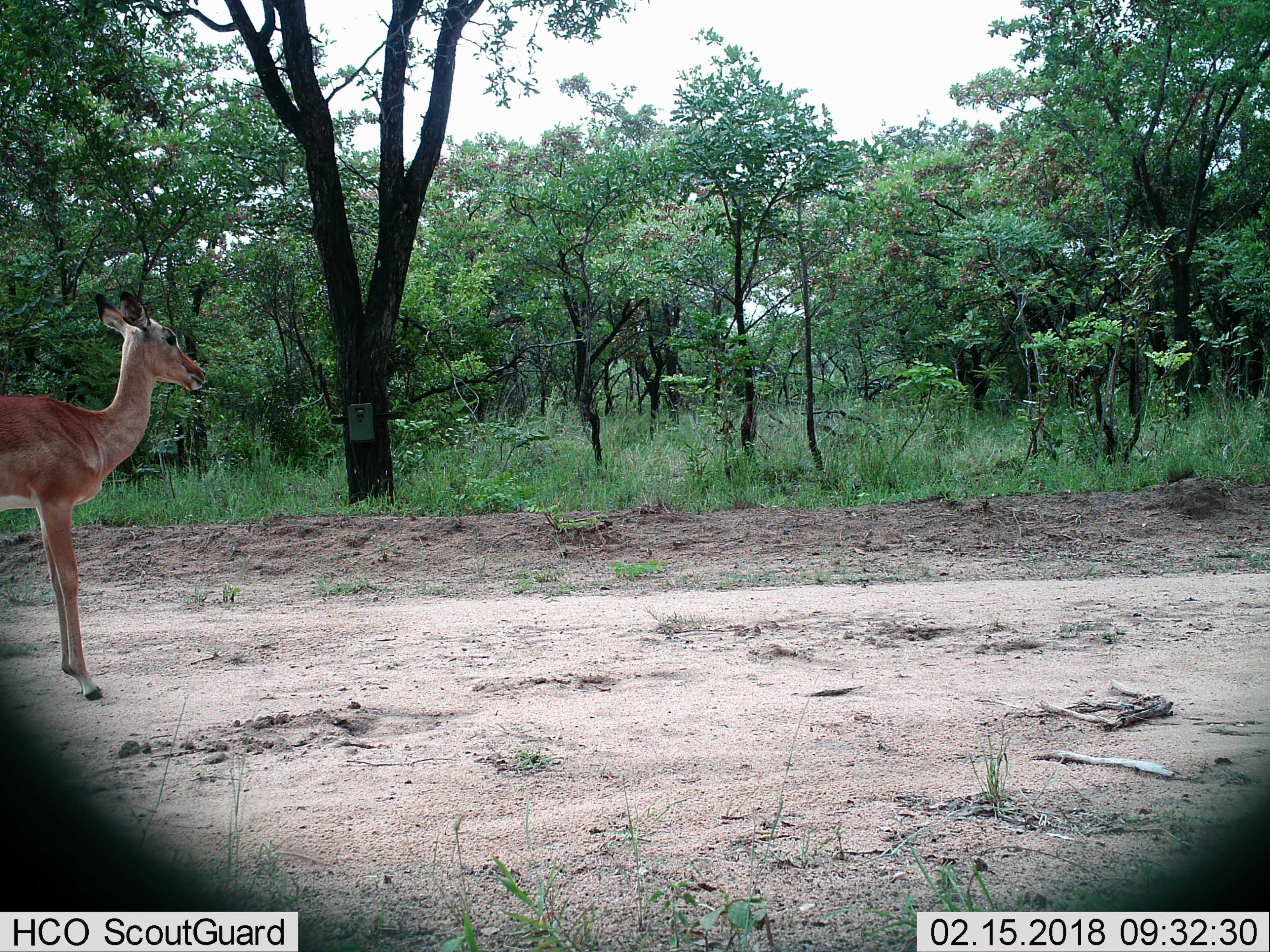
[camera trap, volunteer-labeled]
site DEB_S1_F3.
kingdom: Animalia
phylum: Chordata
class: Mammalia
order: Artiodactyla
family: Bovidae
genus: Aepyceros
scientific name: Aepyceros melampus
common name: impala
Impala (Aepyceros melampus), count 1. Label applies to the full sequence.